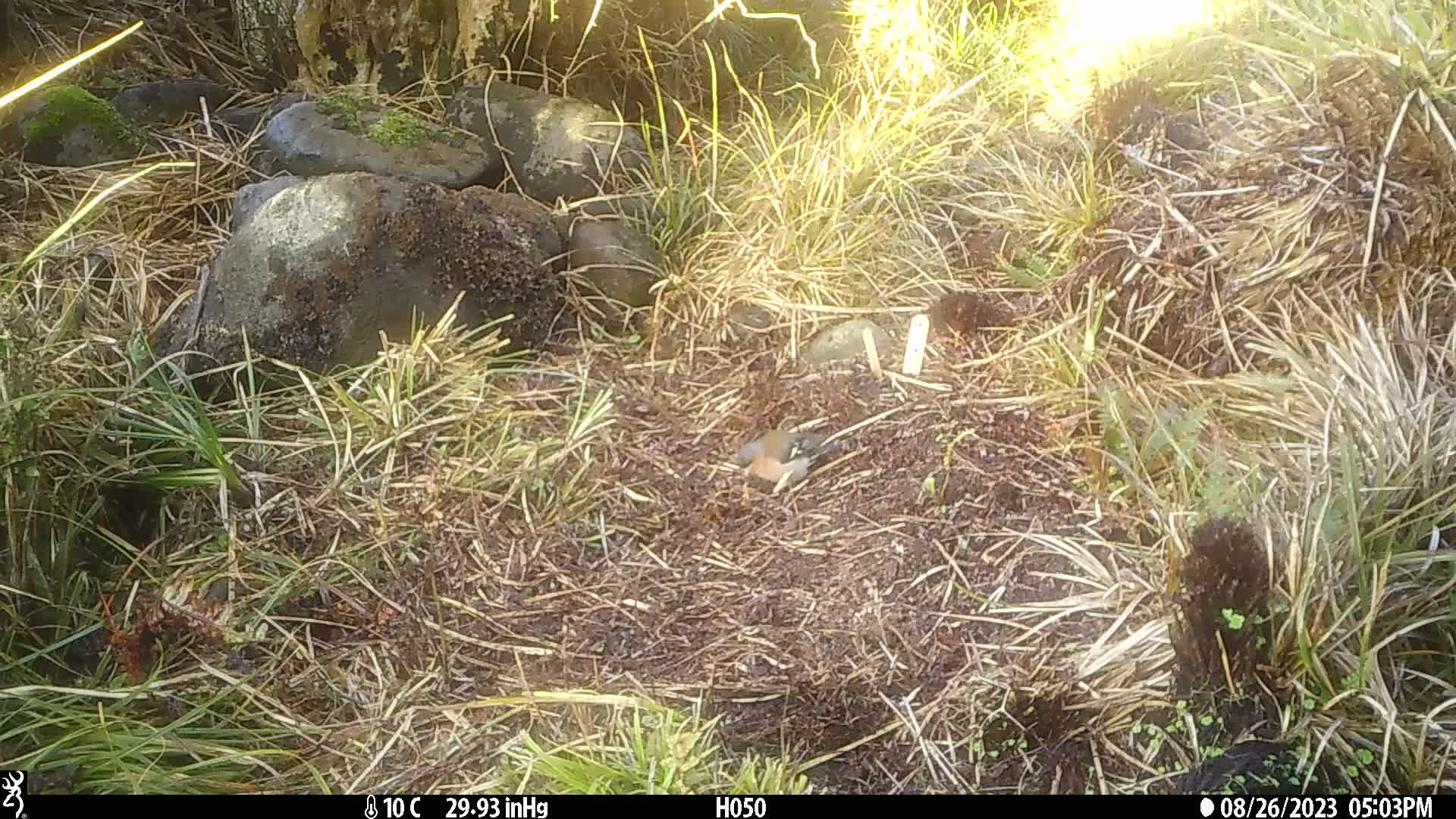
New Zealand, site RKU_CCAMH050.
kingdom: Animalia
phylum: Chordata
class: Aves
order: Passeriformes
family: Fringillidae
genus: Fringilla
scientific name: Fringilla coelebs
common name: common chaffinch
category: chaffinch